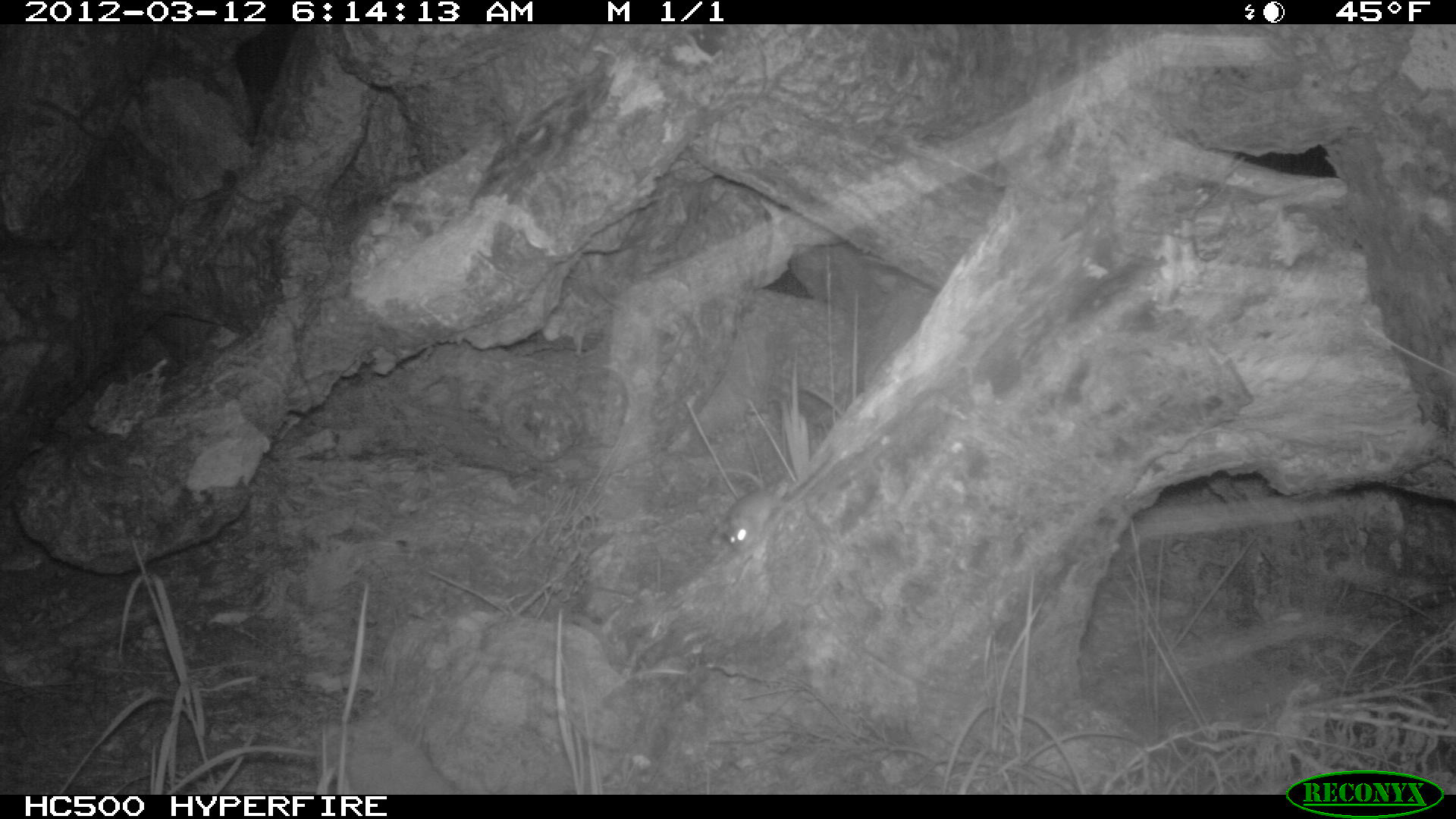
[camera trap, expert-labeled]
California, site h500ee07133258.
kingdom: Animalia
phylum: Chordata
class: Mammalia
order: Rodentia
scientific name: Rodentia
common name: rodent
Rodent (Rodentia).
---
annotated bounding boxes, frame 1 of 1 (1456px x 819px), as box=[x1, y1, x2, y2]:
rodent: box=[720, 450, 833, 552]